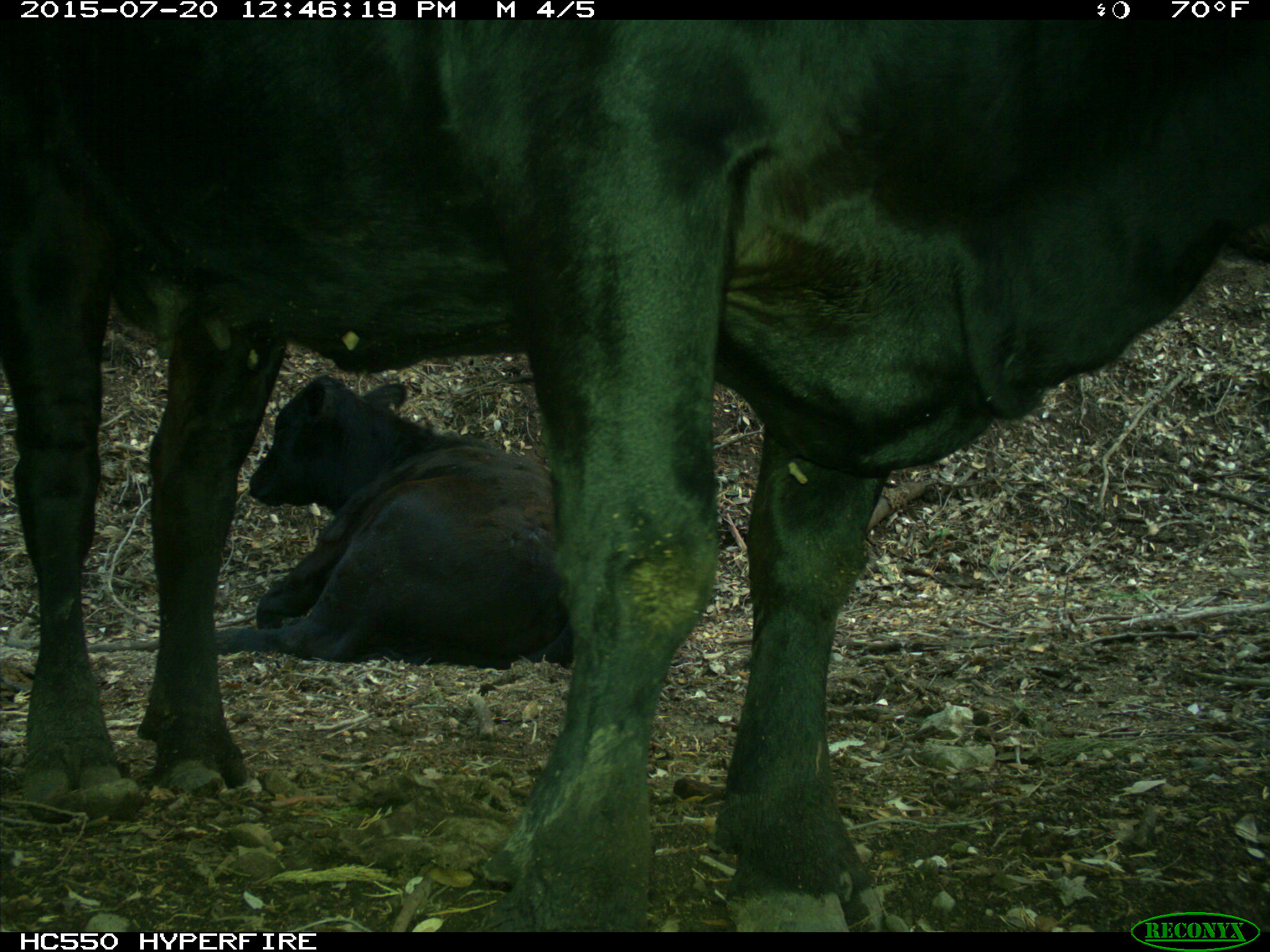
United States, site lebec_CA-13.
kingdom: Animalia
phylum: Chordata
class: Mammalia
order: Artiodactyla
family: Bovidae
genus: Bos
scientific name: Bos taurus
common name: domestic cow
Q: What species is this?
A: Bos taurus (domestic cow).